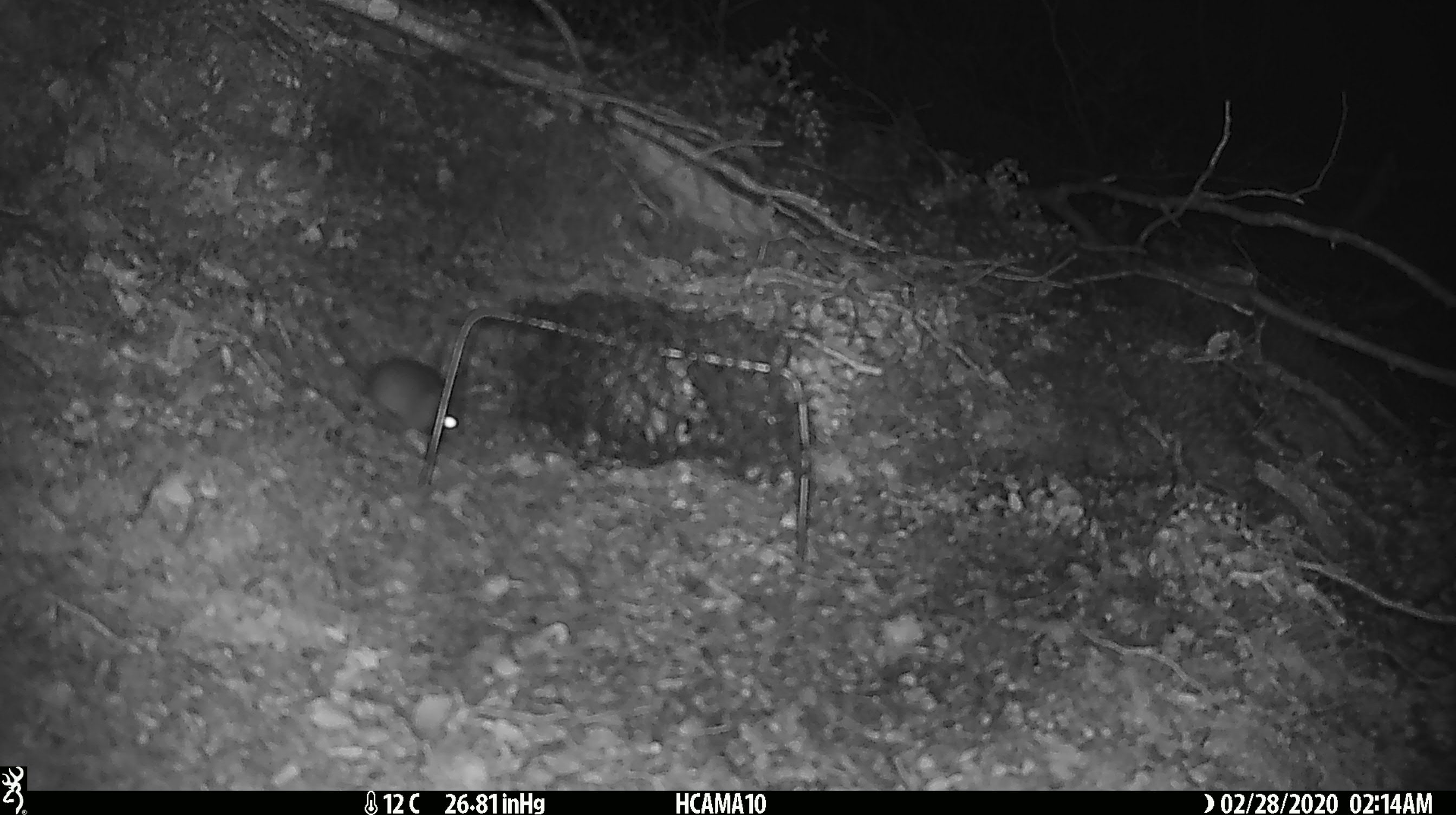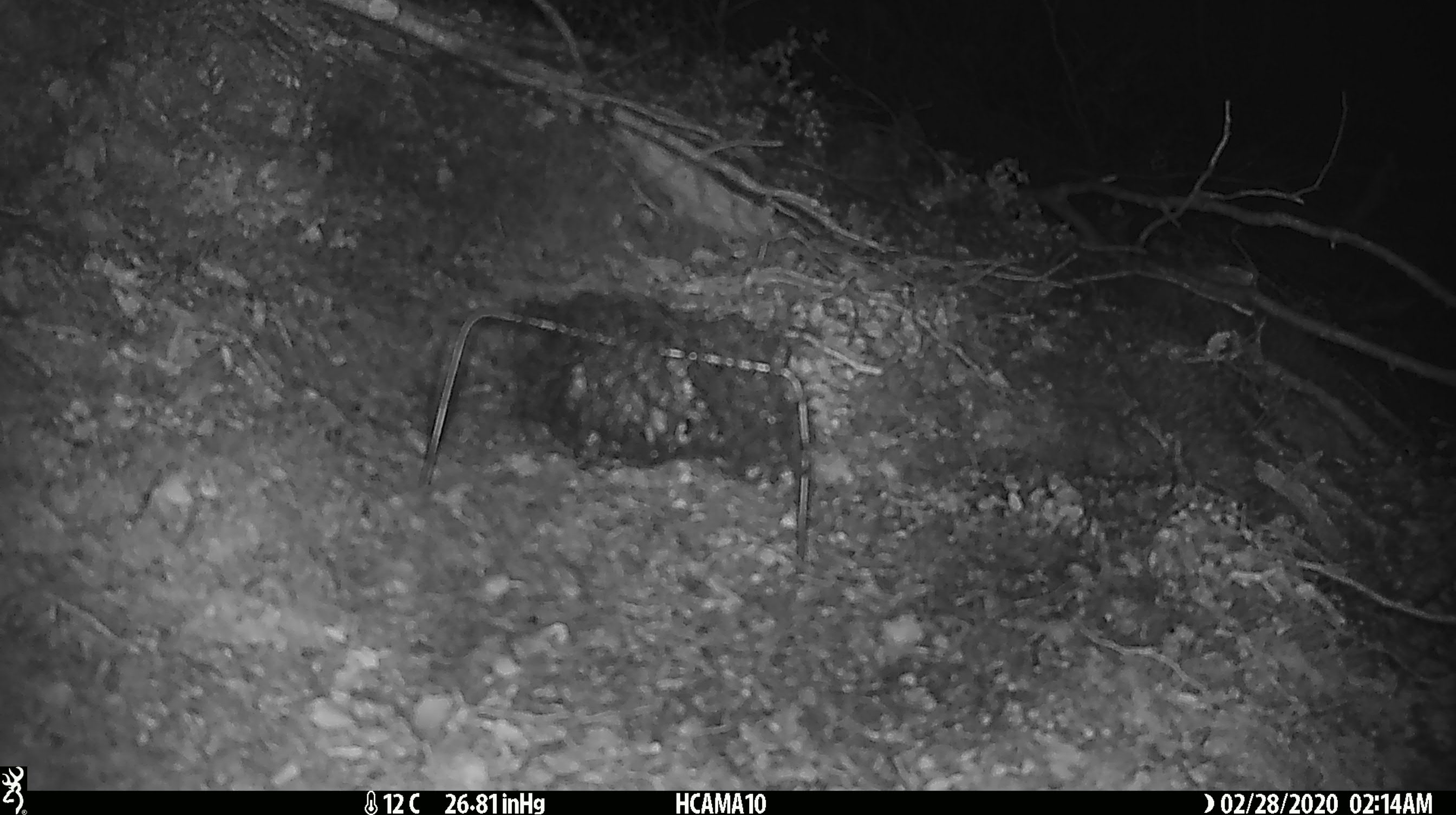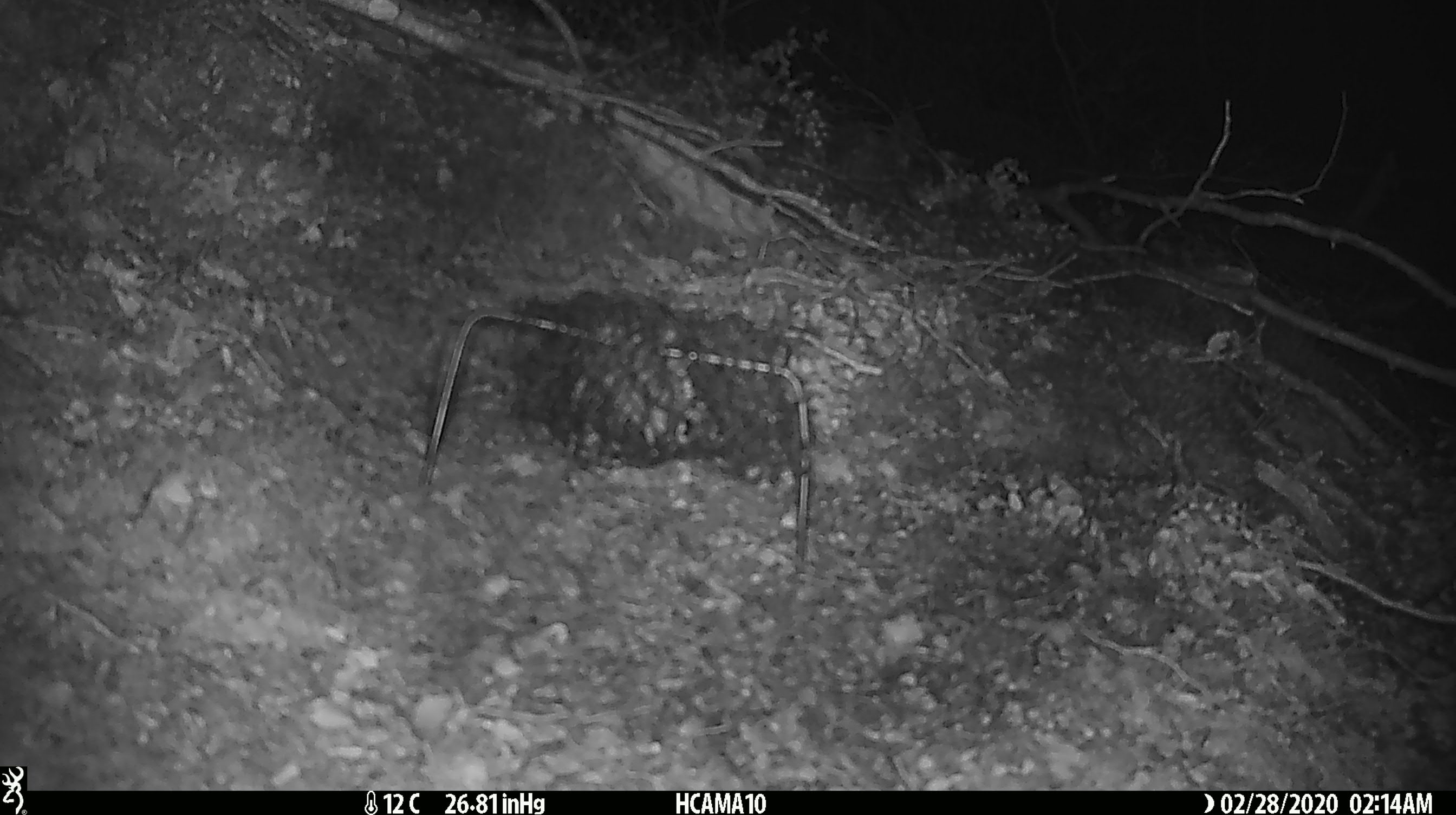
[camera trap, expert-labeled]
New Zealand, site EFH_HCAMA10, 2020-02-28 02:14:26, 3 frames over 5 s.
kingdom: Animalia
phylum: Chordata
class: Mammalia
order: Rodentia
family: Muridae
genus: Mus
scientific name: Mus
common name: mouse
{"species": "mouse (Mus)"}